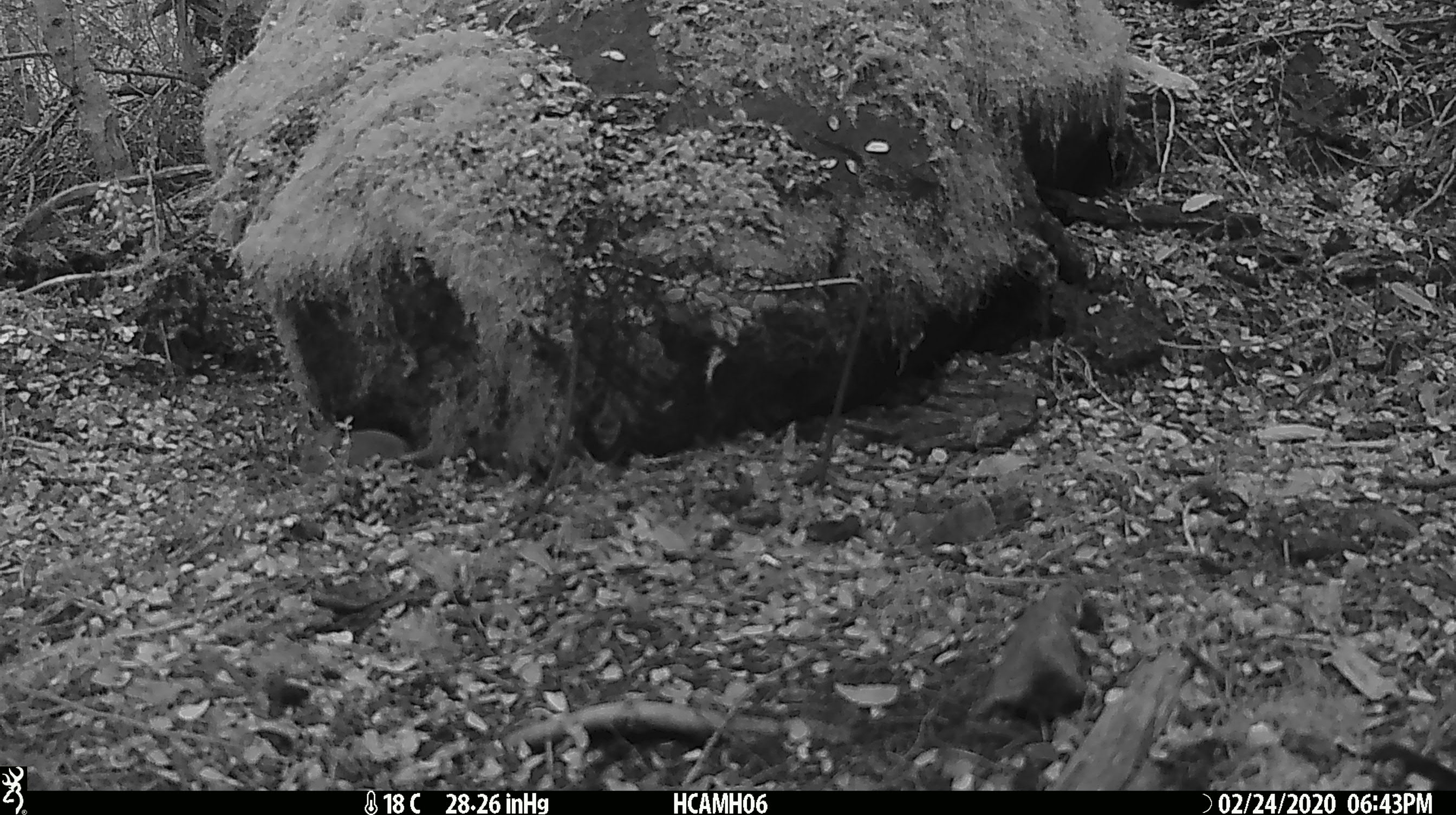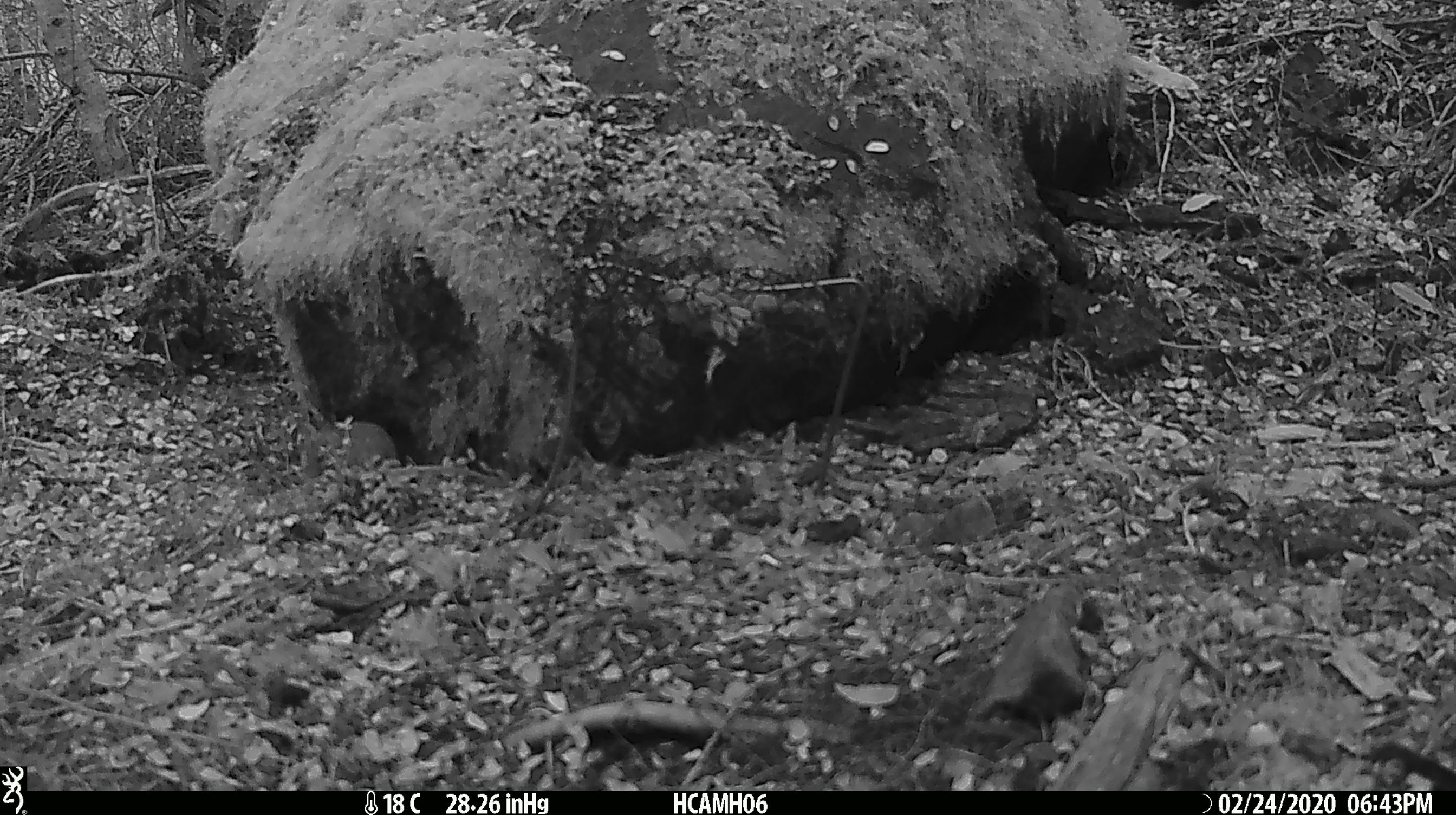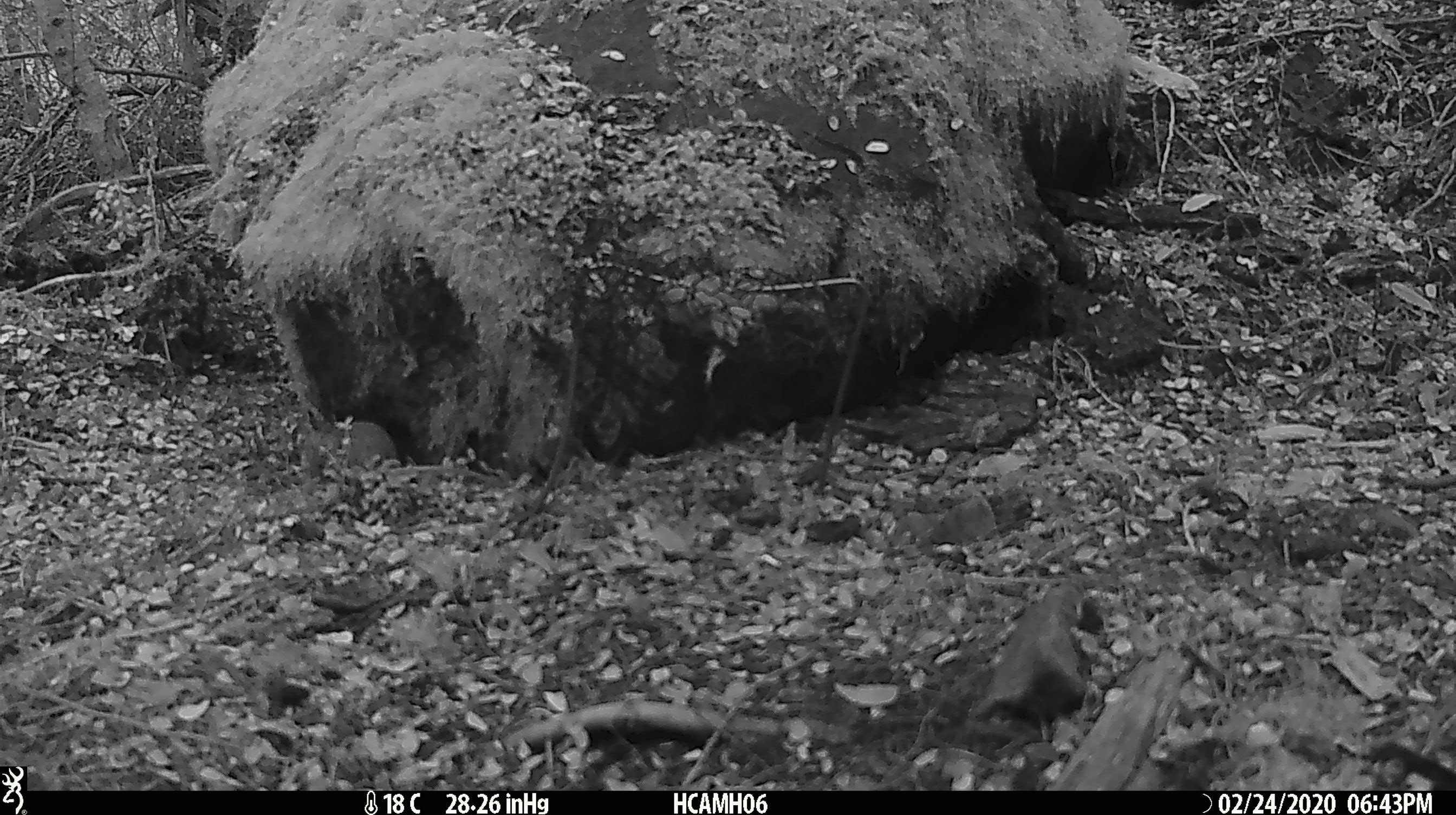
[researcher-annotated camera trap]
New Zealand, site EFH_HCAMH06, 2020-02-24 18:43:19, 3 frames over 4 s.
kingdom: Animalia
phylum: Chordata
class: Mammalia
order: Rodentia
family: Muridae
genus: Mus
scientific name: Mus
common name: mouse